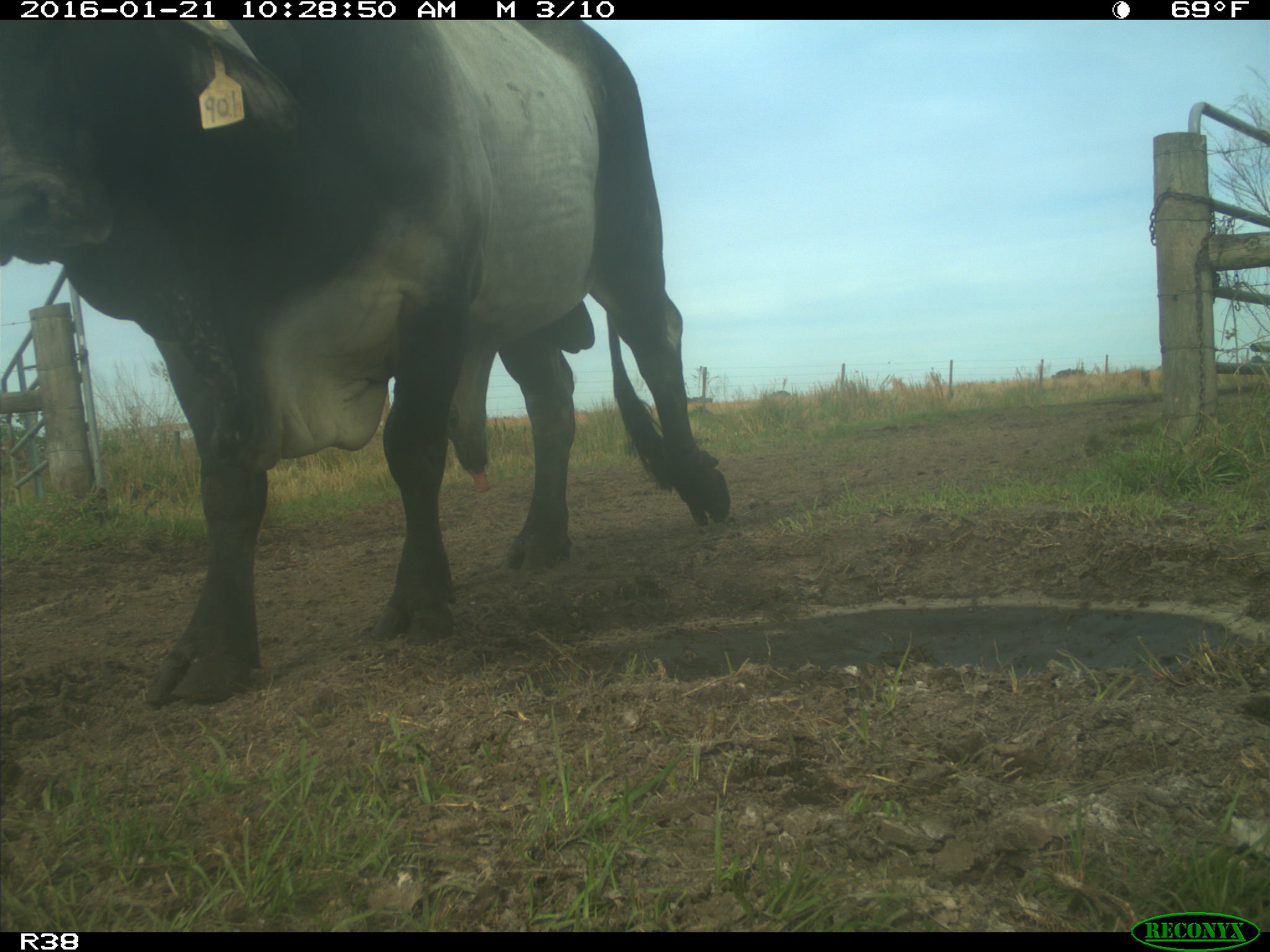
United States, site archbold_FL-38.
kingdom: Animalia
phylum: Chordata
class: Mammalia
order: Artiodactyla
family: Bovidae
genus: Bos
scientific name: Bos taurus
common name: domestic cow